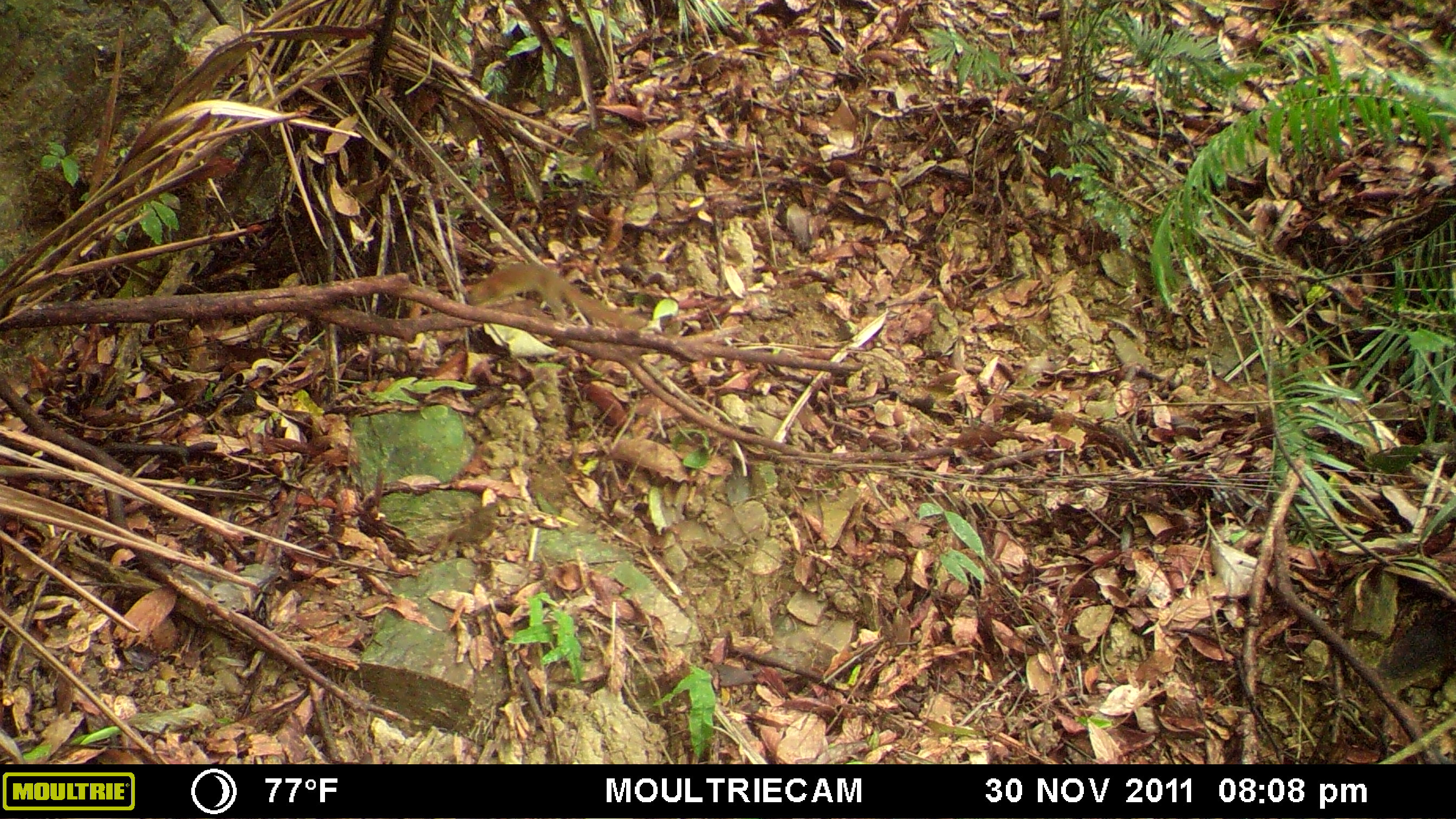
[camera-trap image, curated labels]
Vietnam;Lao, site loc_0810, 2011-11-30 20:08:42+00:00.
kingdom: Animalia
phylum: Chordata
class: Mammalia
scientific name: Mammalia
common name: mammal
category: unidentified small mammal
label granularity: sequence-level